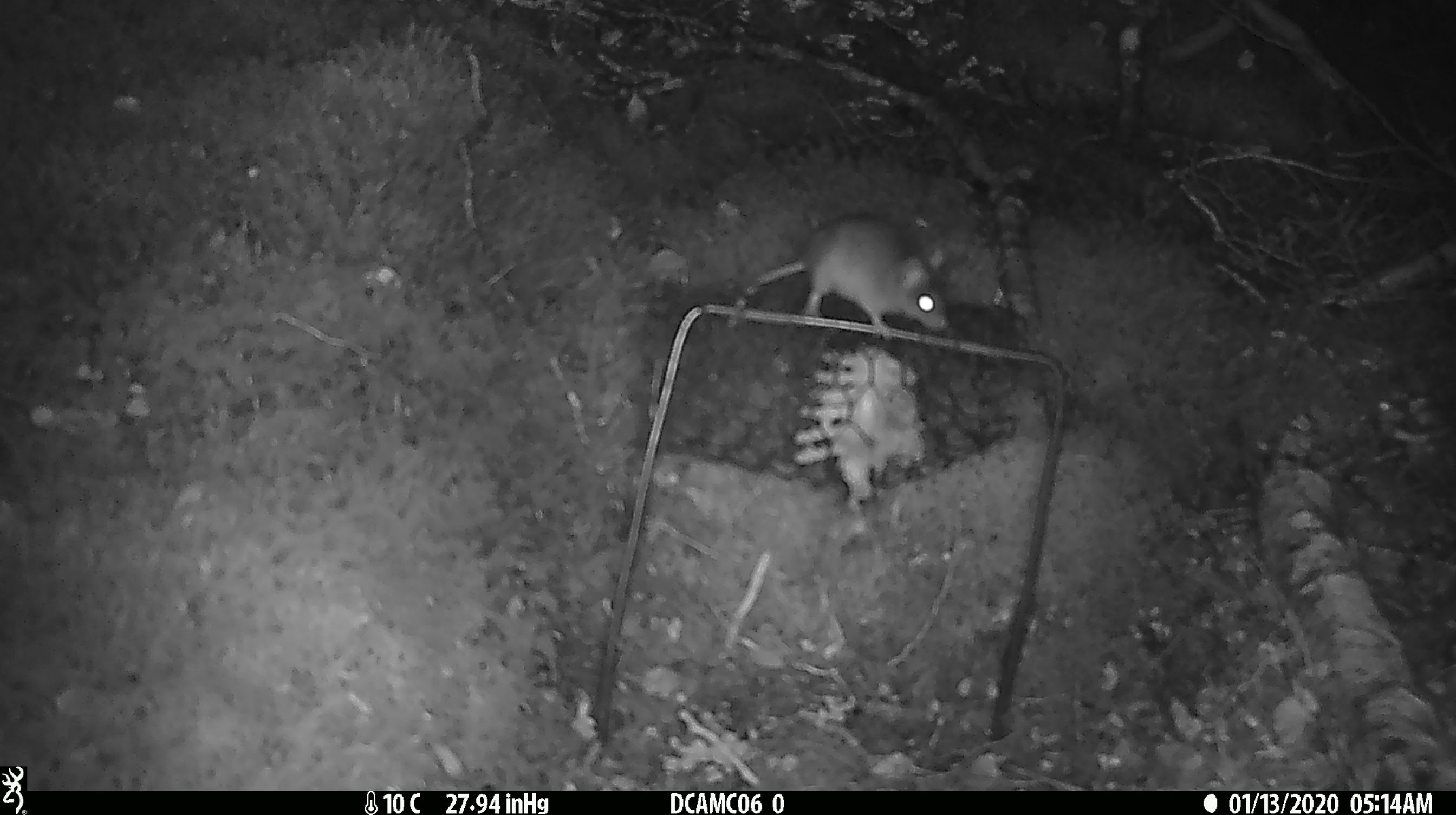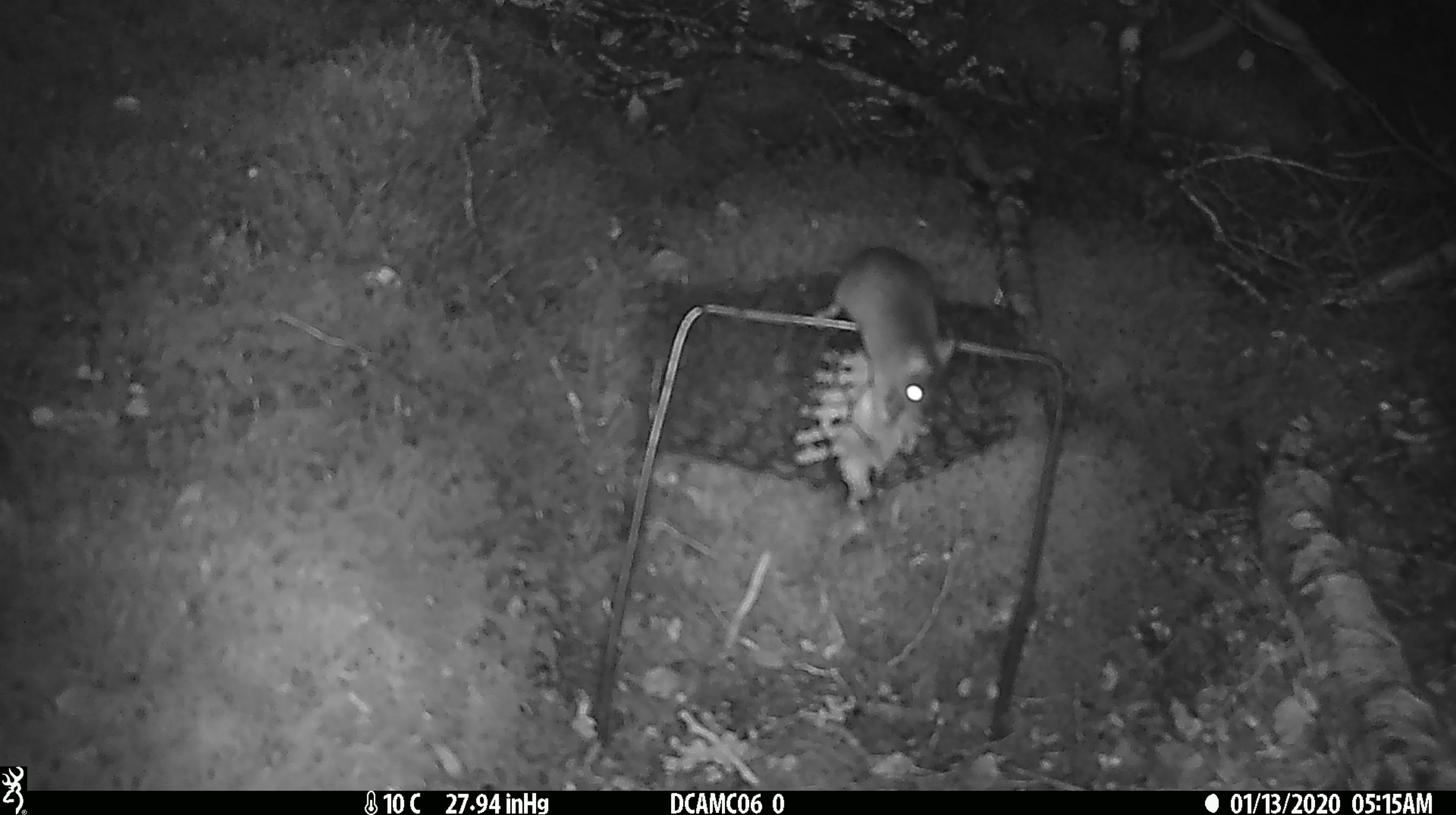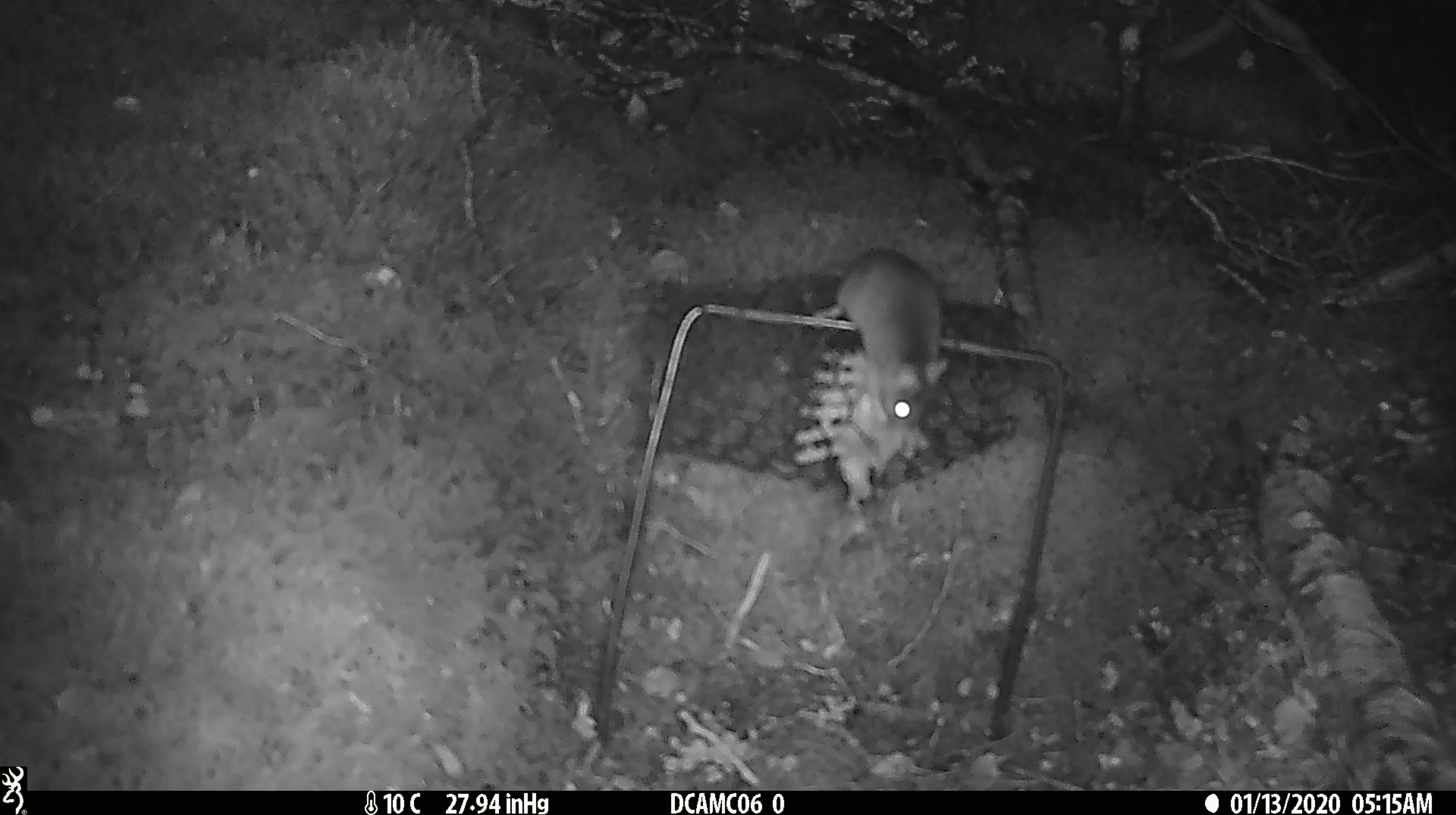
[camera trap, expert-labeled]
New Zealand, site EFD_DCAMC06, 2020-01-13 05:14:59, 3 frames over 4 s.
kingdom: Animalia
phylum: Chordata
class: Mammalia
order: Rodentia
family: Muridae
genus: Mus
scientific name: Mus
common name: mouse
Mouse (Mus).